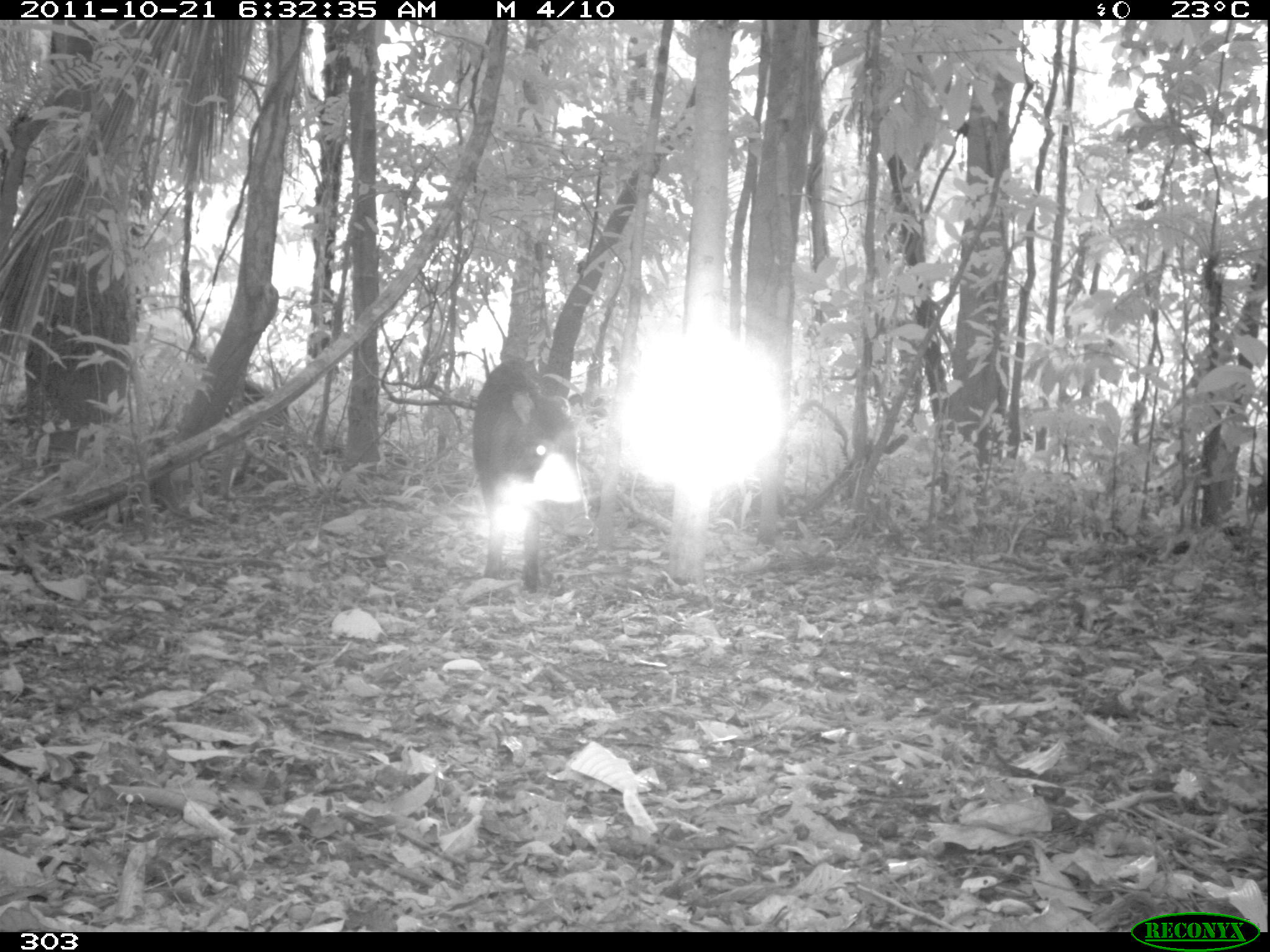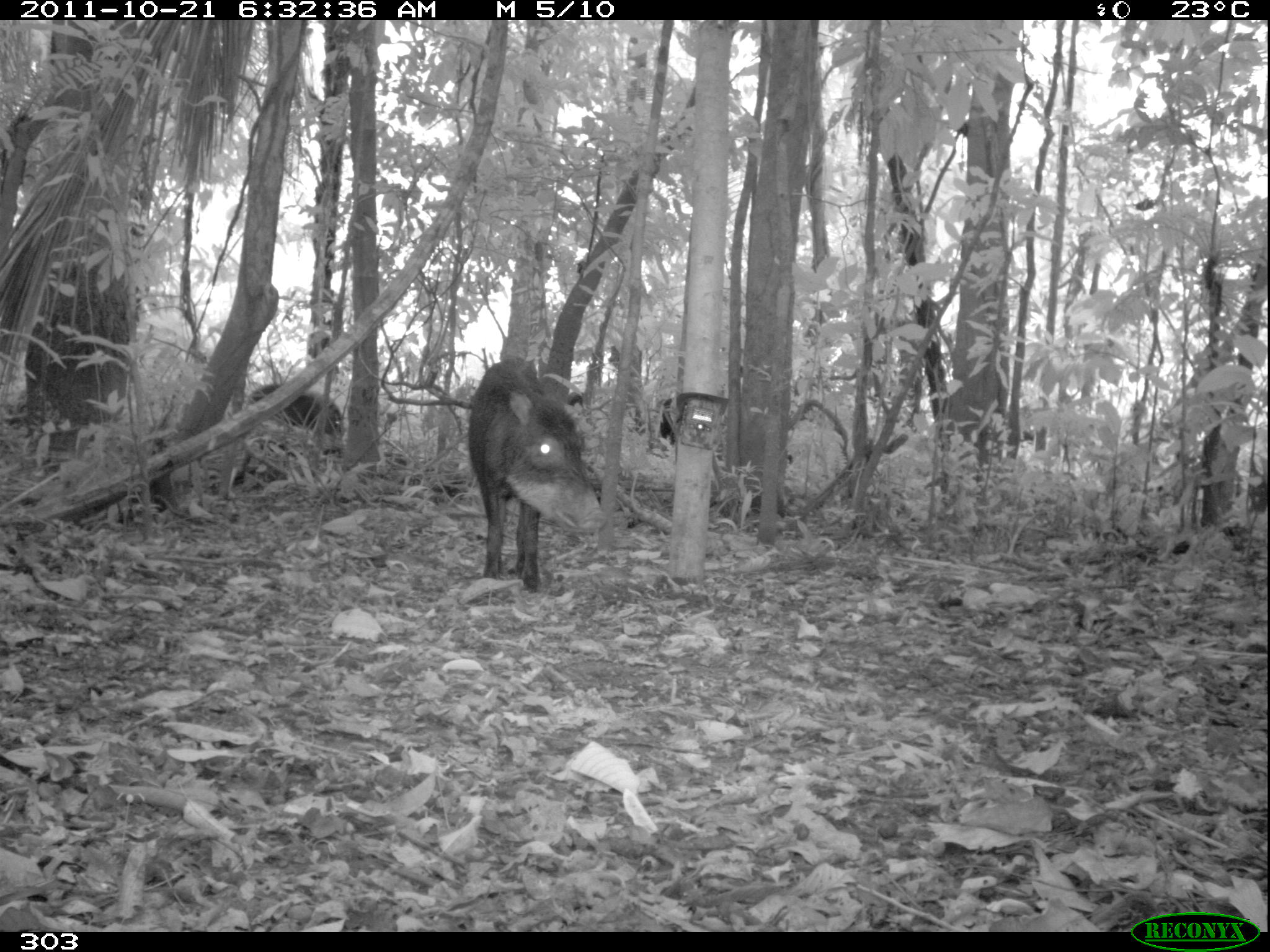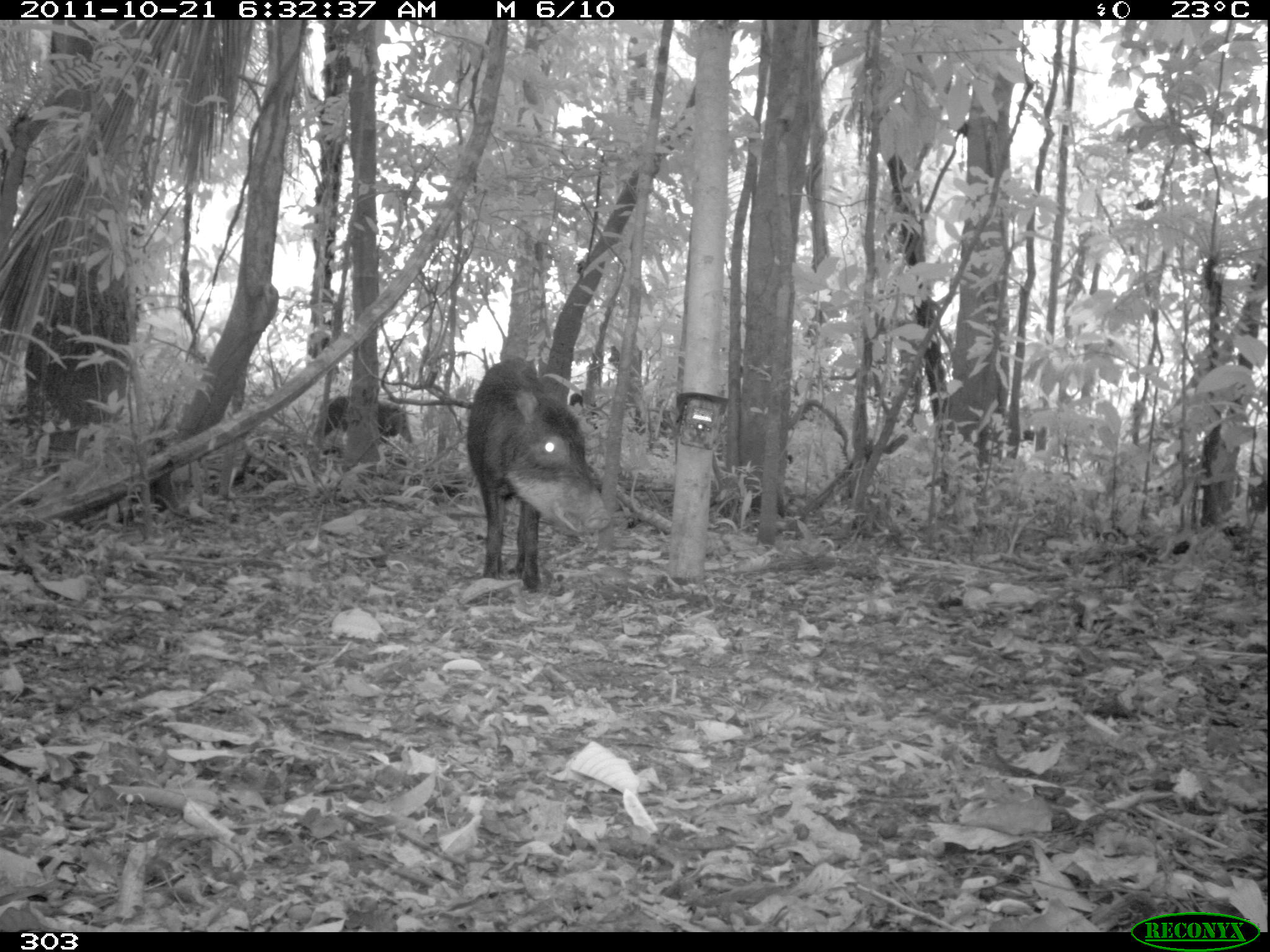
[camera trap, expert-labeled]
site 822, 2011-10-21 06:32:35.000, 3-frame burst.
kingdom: Animalia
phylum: Chordata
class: Mammalia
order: Artiodactyla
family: Tayassuidae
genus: Tayassu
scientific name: Tayassu pecari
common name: white-lipped peccary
Tayassu pecari (white-lipped peccary).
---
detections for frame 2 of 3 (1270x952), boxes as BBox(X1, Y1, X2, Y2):
tayassu pecari: BBox(466, 358, 606, 590); BBox(246, 382, 345, 459); BBox(641, 397, 681, 454)